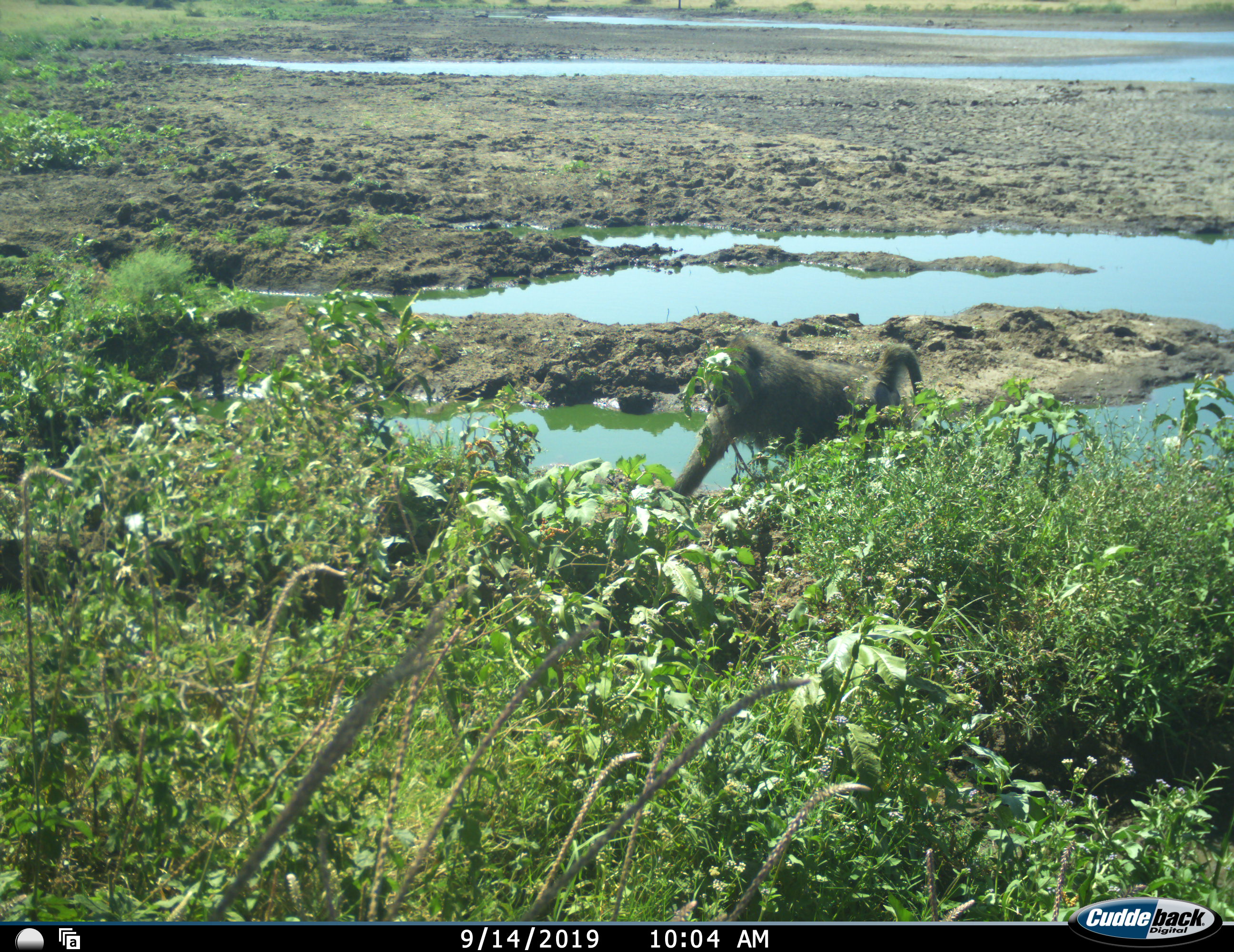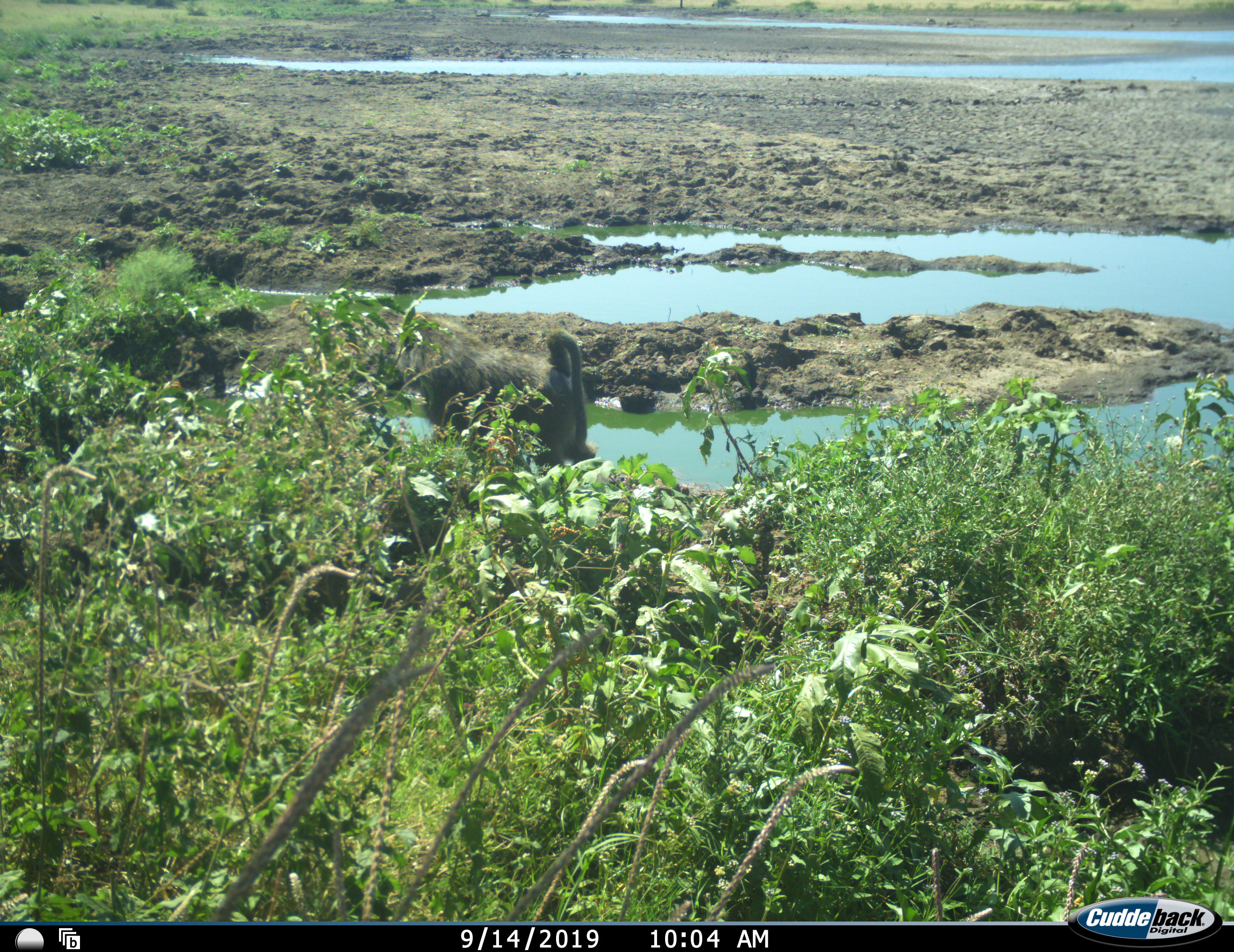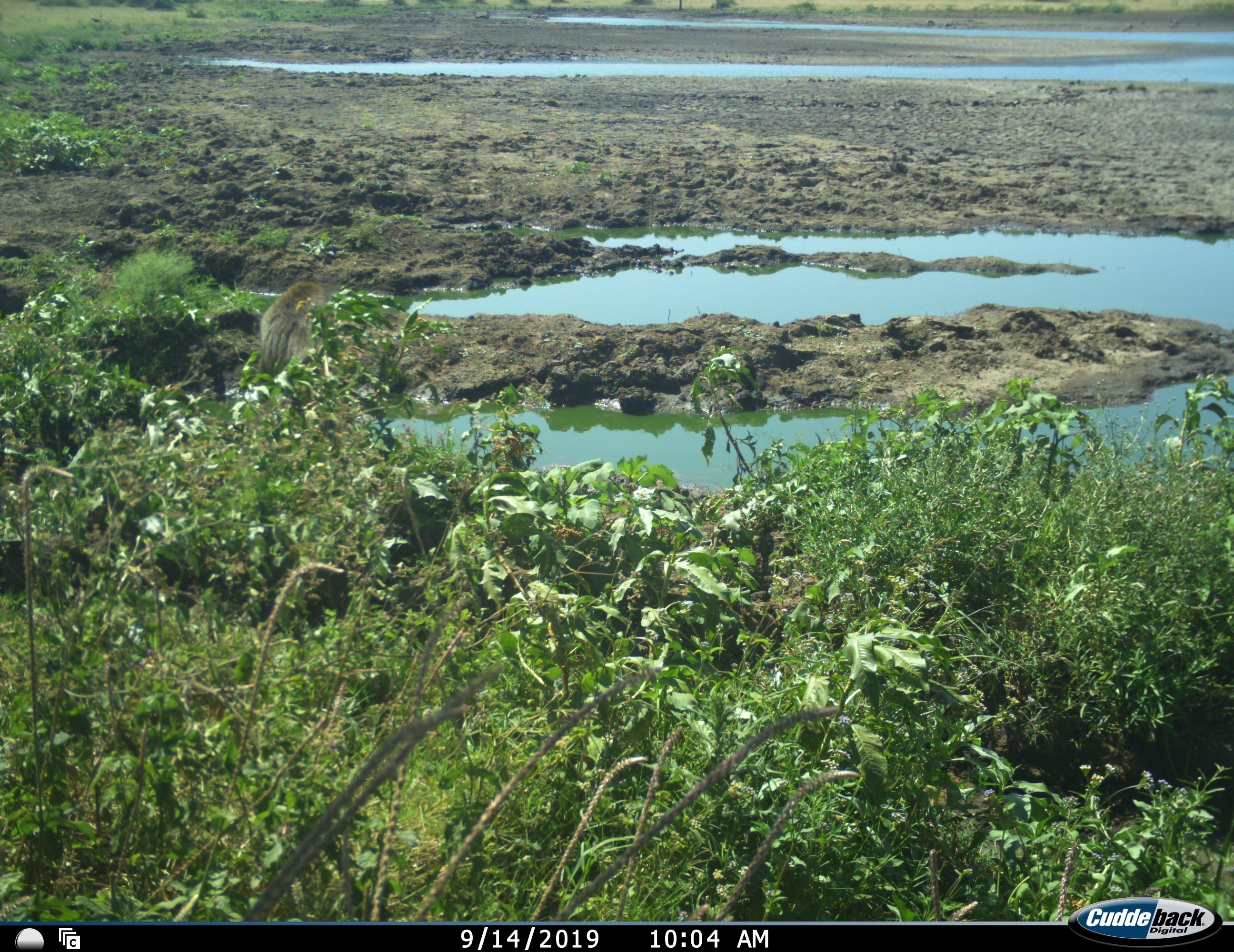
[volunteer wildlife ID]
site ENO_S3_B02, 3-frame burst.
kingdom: Animalia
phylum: Chordata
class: Mammalia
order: Primates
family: Cercopithecidae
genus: Papio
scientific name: Papio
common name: baboon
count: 1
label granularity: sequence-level